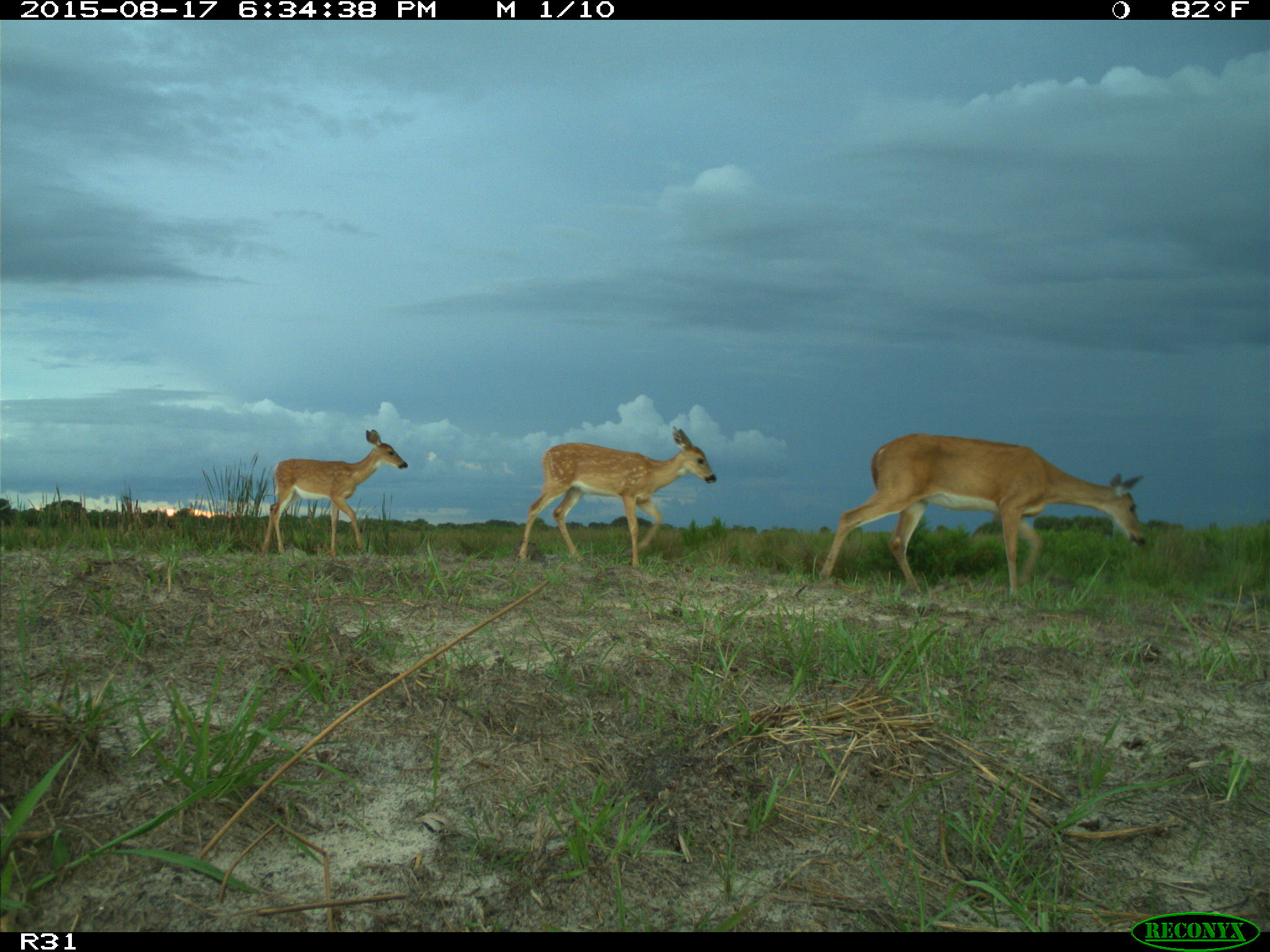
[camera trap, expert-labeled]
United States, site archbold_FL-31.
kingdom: Animalia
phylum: Chordata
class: Mammalia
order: Artiodactyla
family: Cervidae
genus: Odocoileus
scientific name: Odocoileus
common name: deer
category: unidentified deer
Unidentified deer (deer) (Odocoileus).